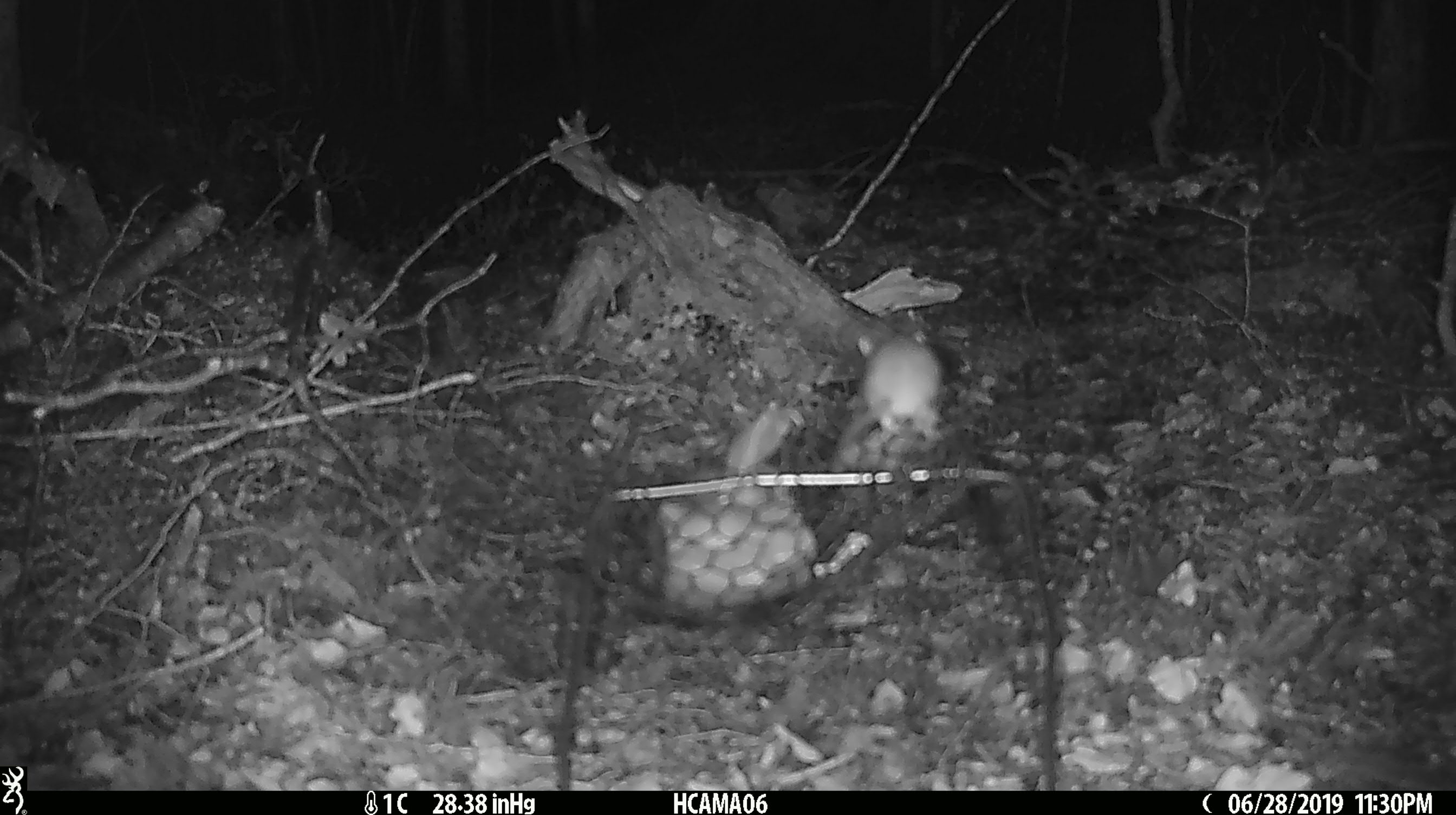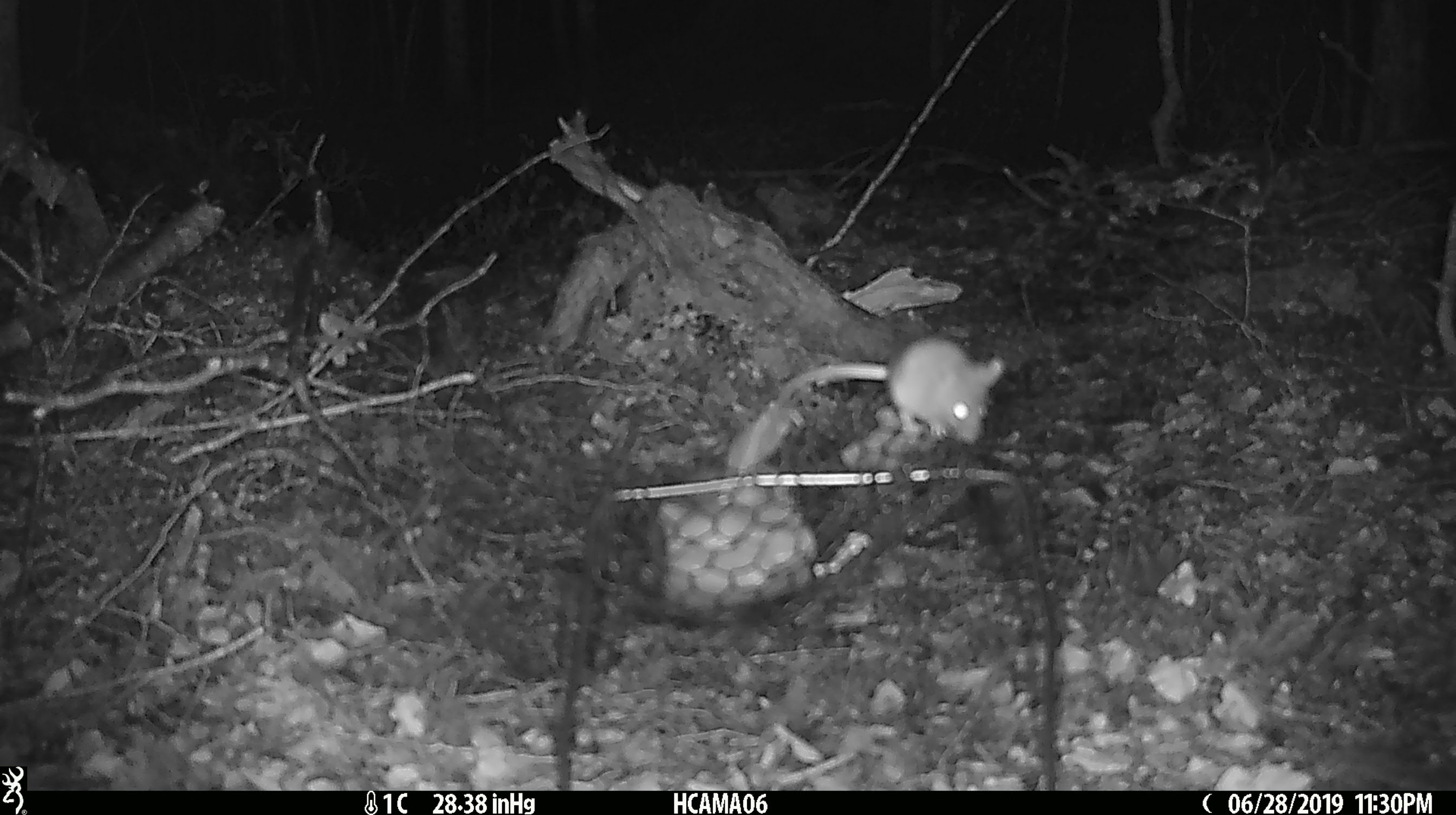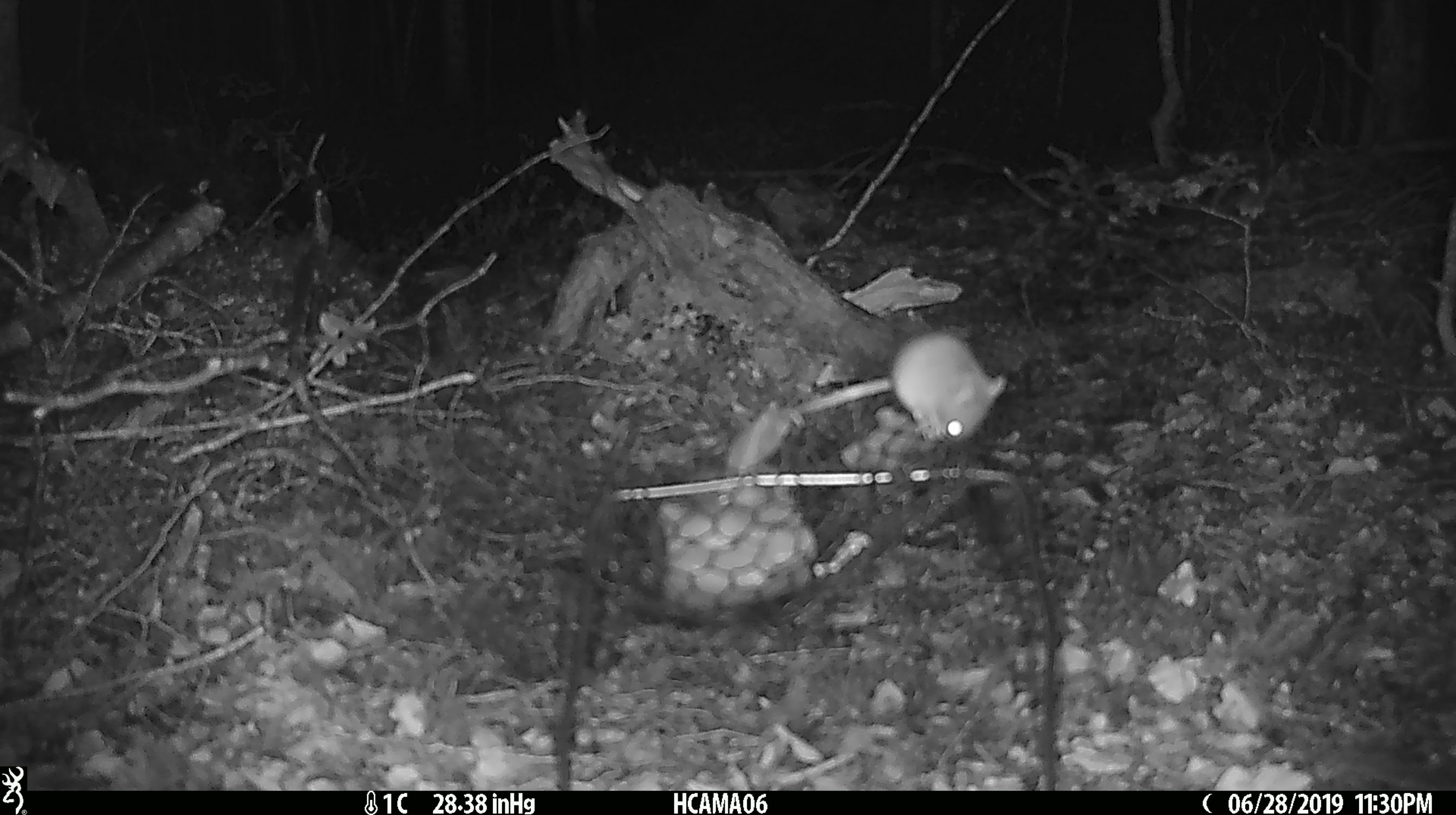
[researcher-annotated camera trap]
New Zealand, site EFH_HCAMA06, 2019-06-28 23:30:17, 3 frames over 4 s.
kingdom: Animalia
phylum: Chordata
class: Mammalia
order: Rodentia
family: Muridae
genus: Mus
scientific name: Mus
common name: mouse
Mouse (Mus).